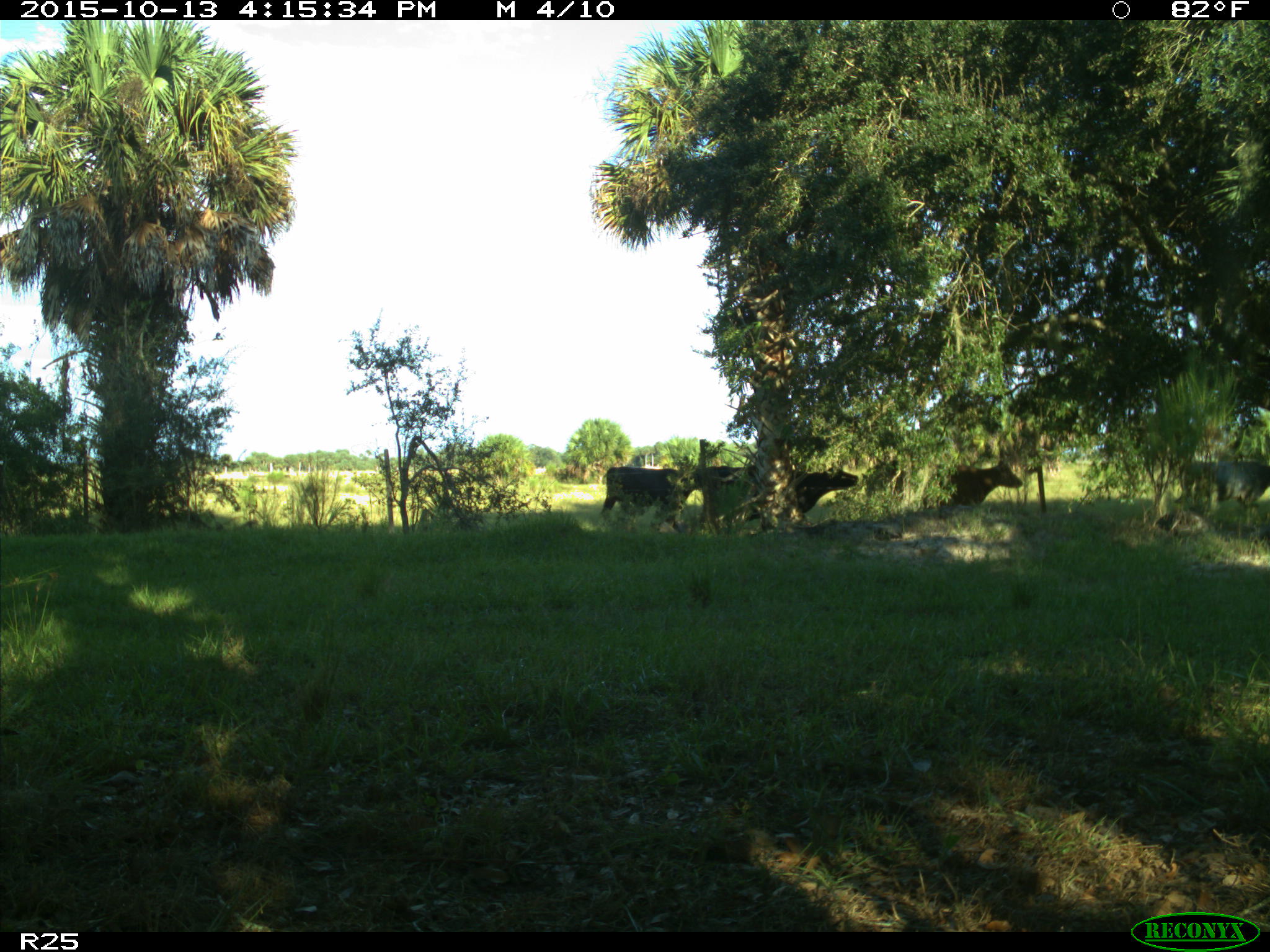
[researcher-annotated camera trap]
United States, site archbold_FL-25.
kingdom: Animalia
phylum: Chordata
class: Mammalia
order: Artiodactyla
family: Bovidae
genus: Bos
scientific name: Bos taurus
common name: domestic cow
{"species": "Bos taurus (domestic cow)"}